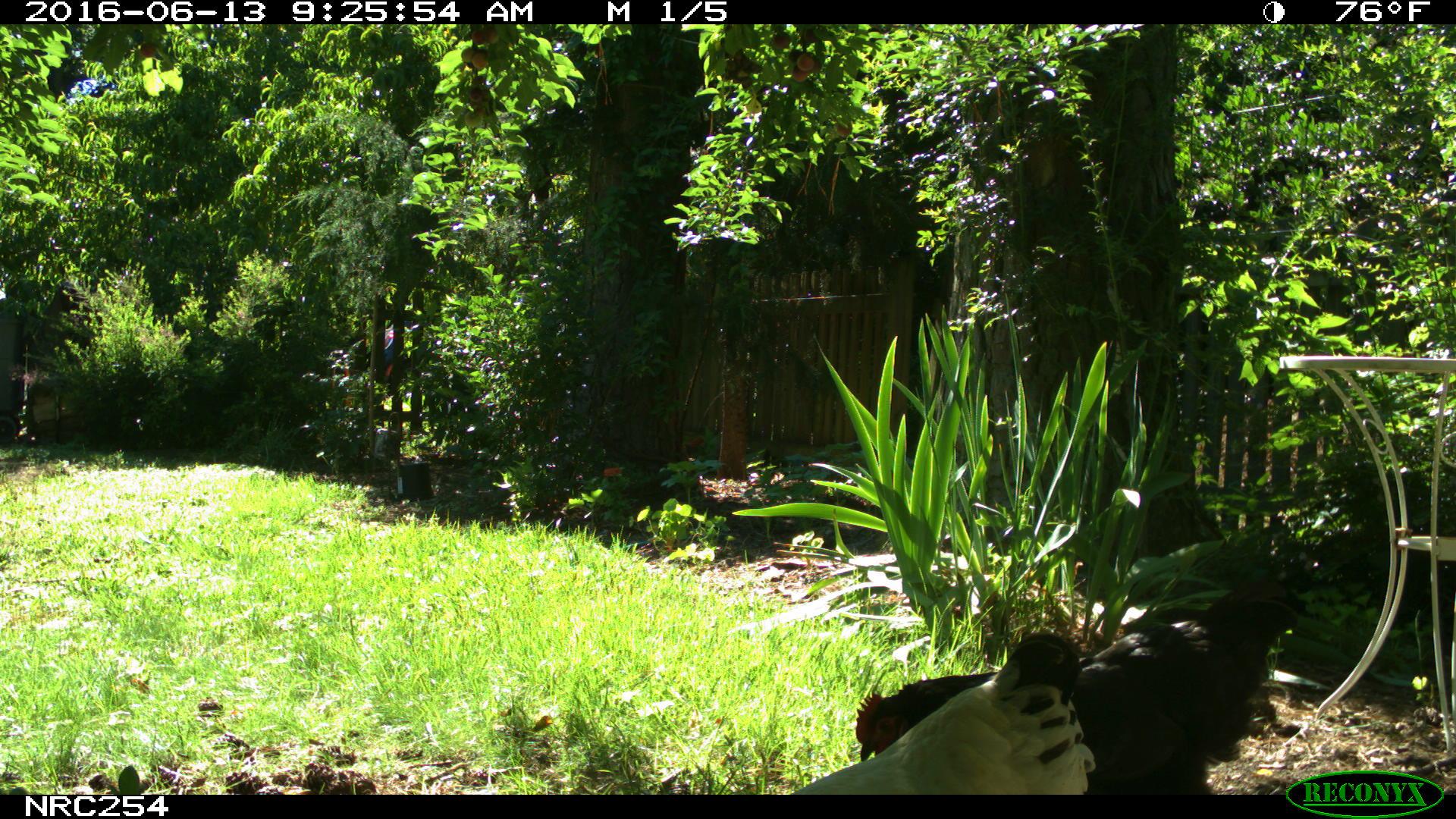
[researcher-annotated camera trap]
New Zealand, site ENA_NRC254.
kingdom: Animalia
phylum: Chordata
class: Aves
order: Galliformes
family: Phasianidae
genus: Gallus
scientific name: Gallus gallus domesticus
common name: chicken